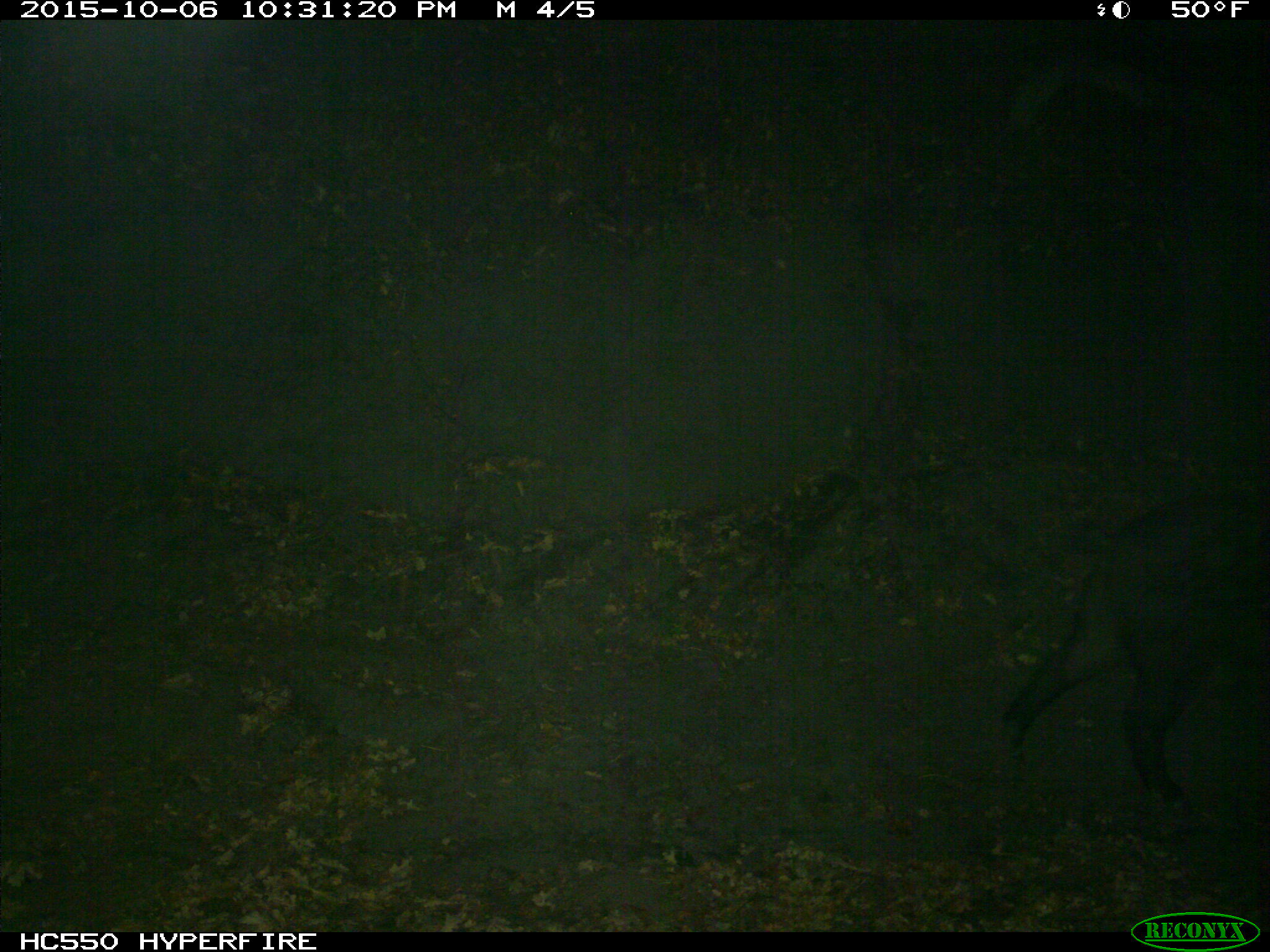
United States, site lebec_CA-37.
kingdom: Animalia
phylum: Chordata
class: Mammalia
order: Artiodactyla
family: Suidae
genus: Sus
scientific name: Sus scrofa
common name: wild boar